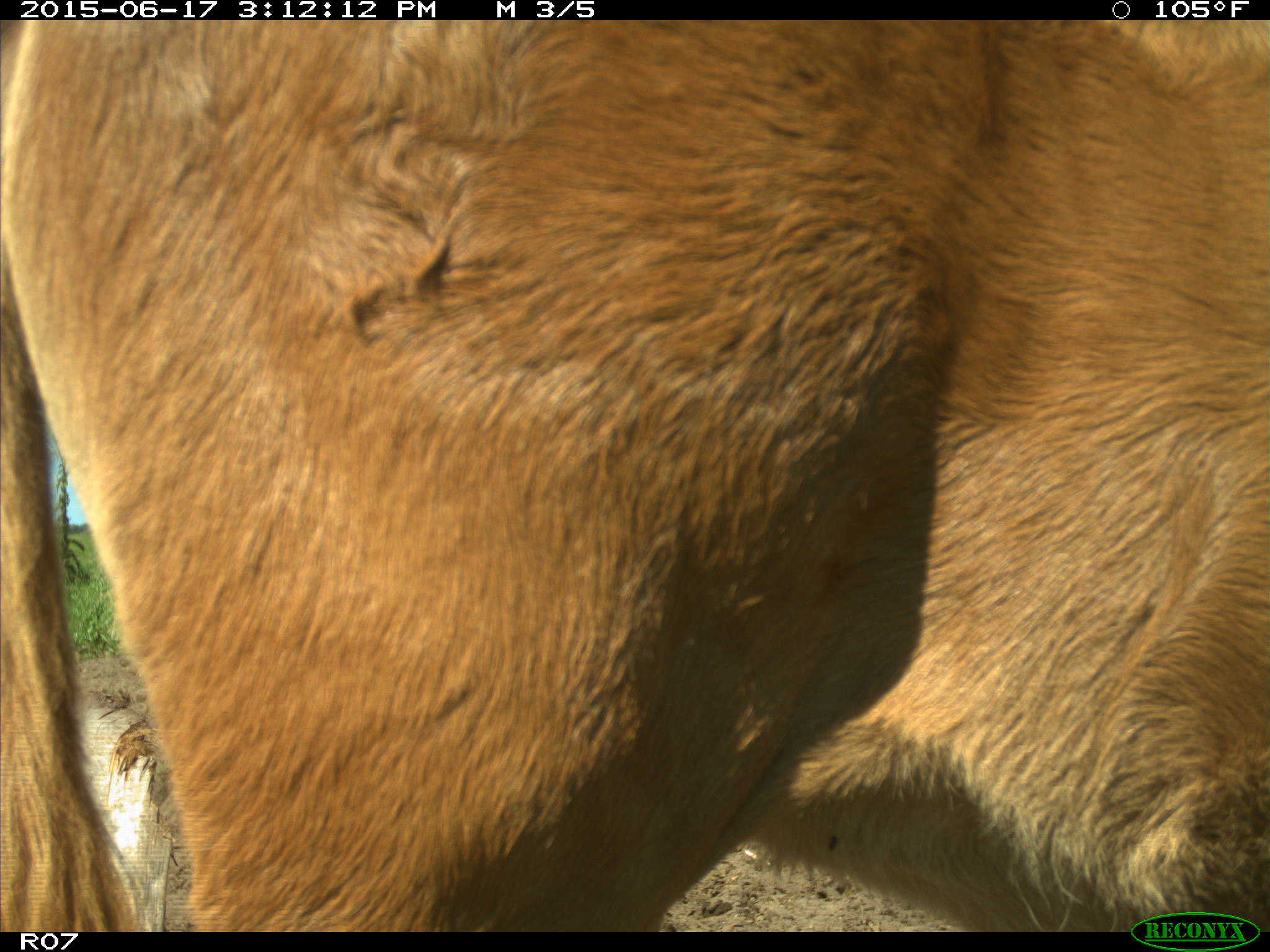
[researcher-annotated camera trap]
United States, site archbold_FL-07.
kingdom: Animalia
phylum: Chordata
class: Mammalia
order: Artiodactyla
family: Bovidae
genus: Bos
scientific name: Bos taurus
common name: domestic cow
Bos taurus (domestic cow).